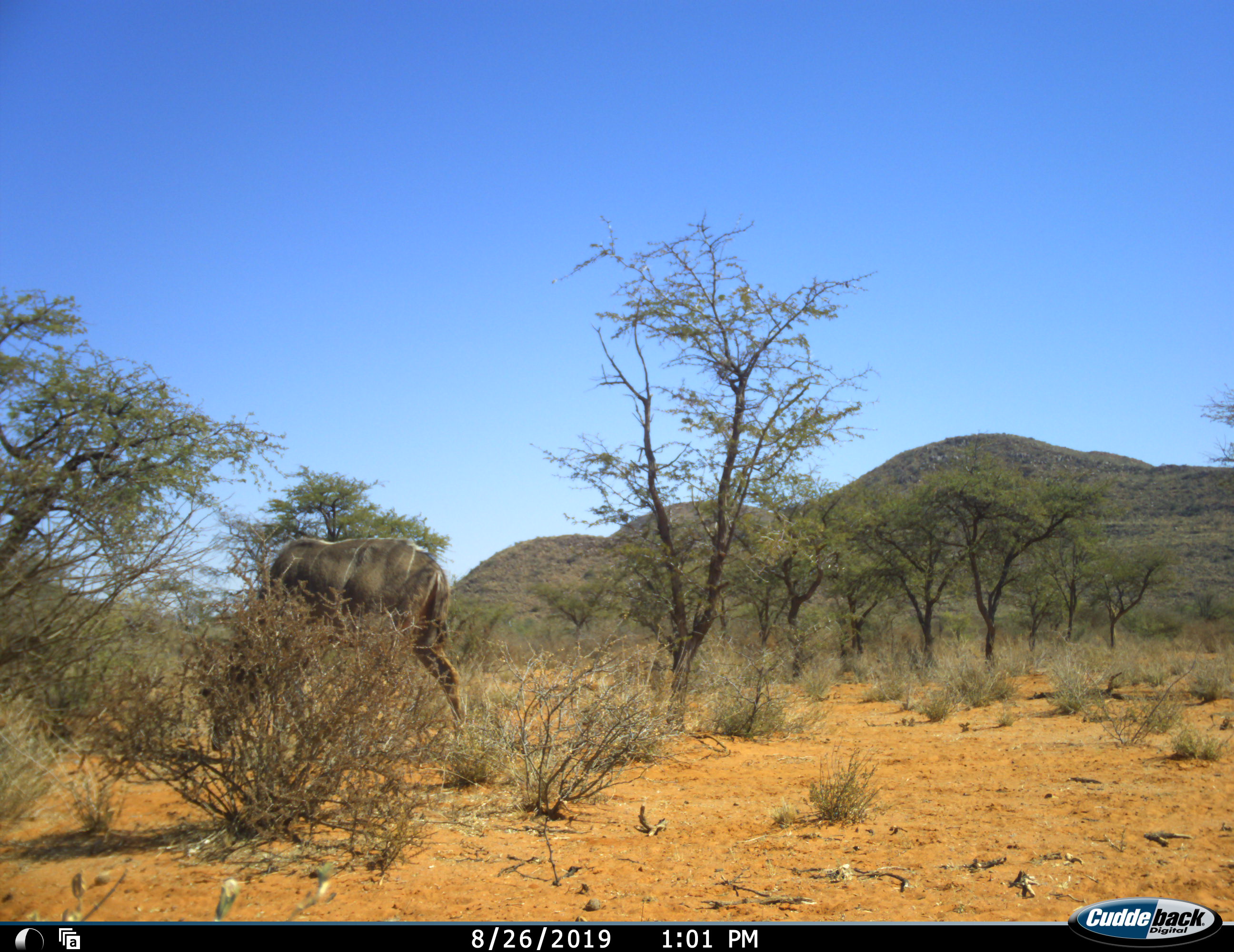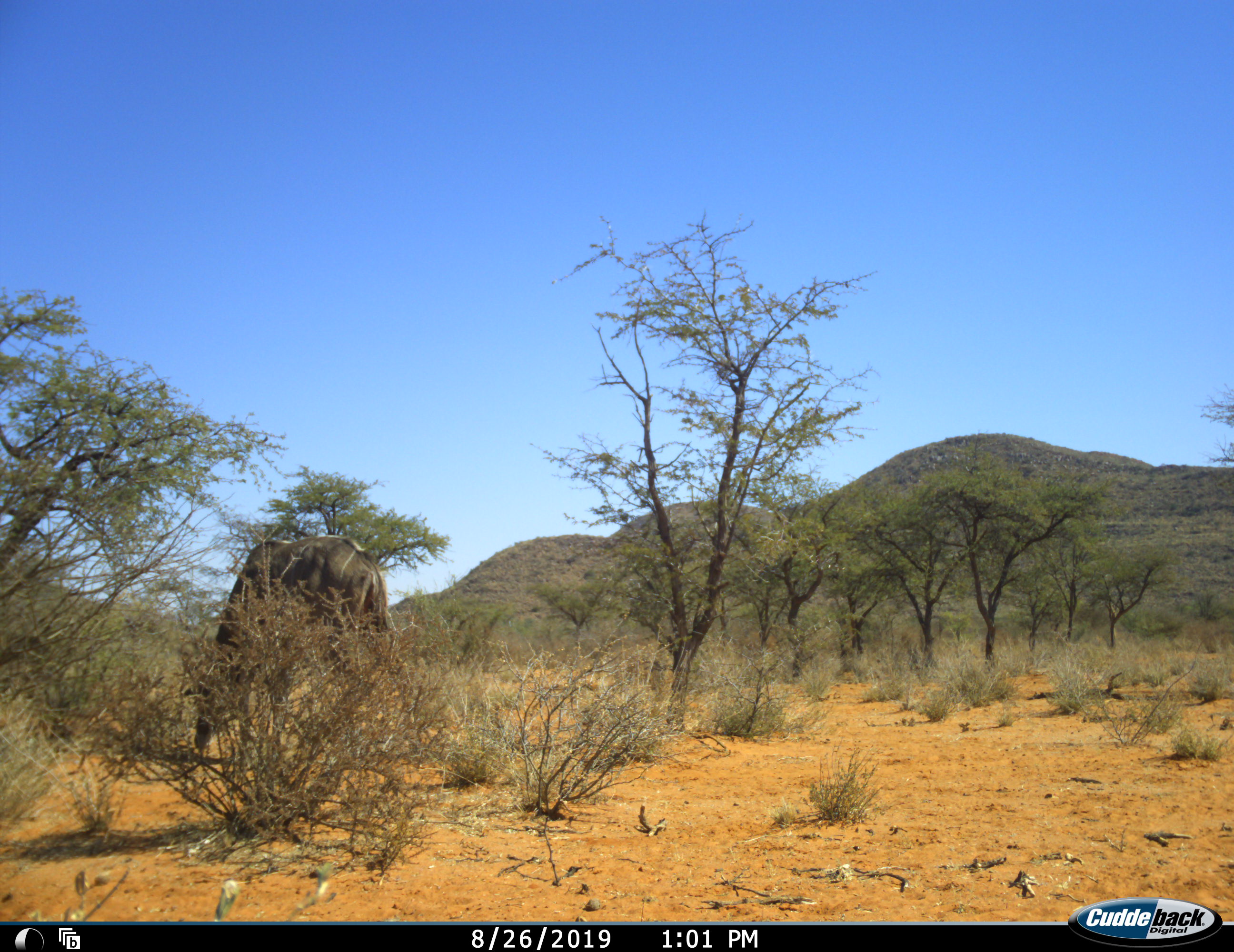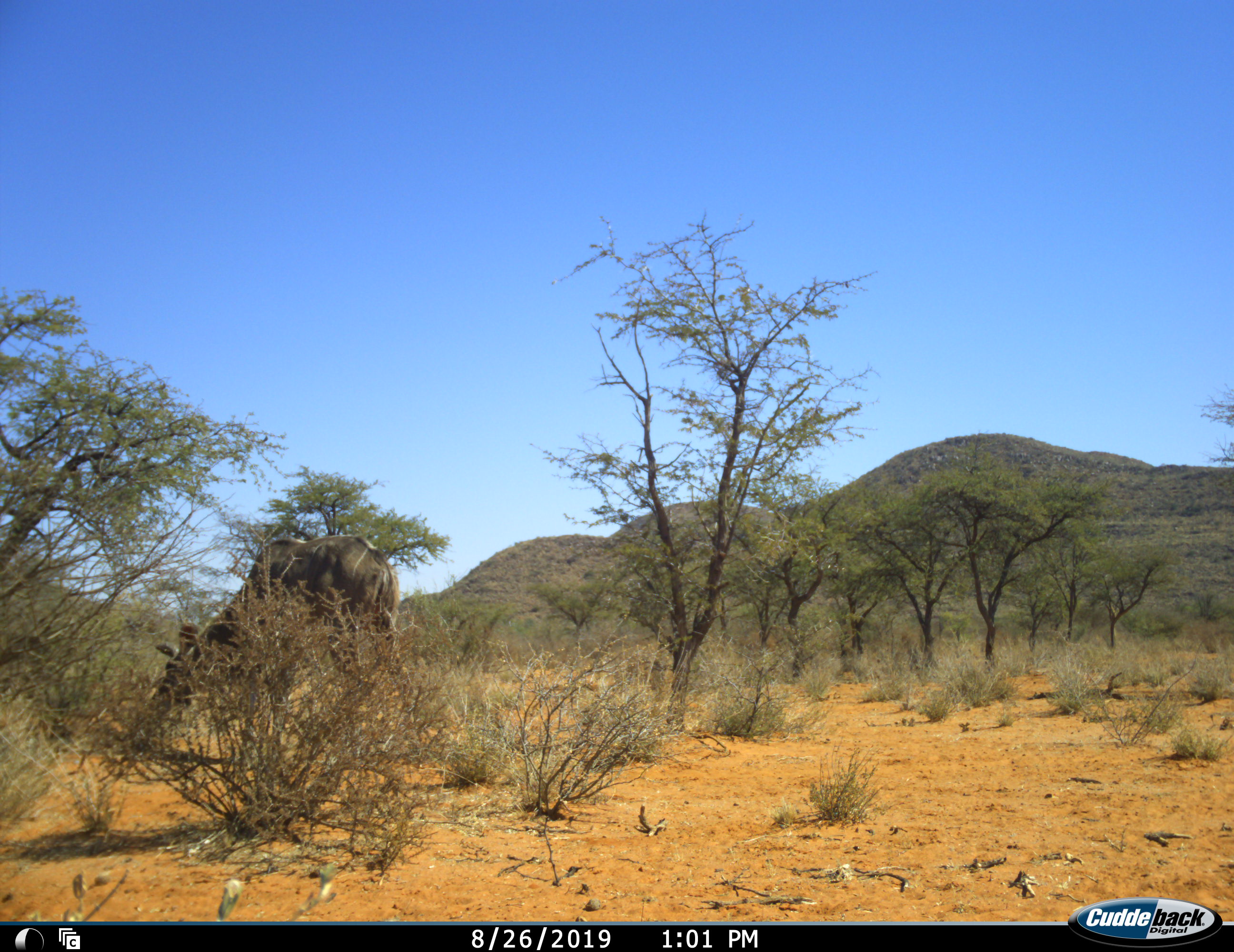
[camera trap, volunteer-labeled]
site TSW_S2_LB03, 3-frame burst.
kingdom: Animalia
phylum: Chordata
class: Mammalia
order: Artiodactyla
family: Bovidae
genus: Tragelaphus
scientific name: Tragelaphus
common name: kudu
Kudu (Tragelaphus), count 1. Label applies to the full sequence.